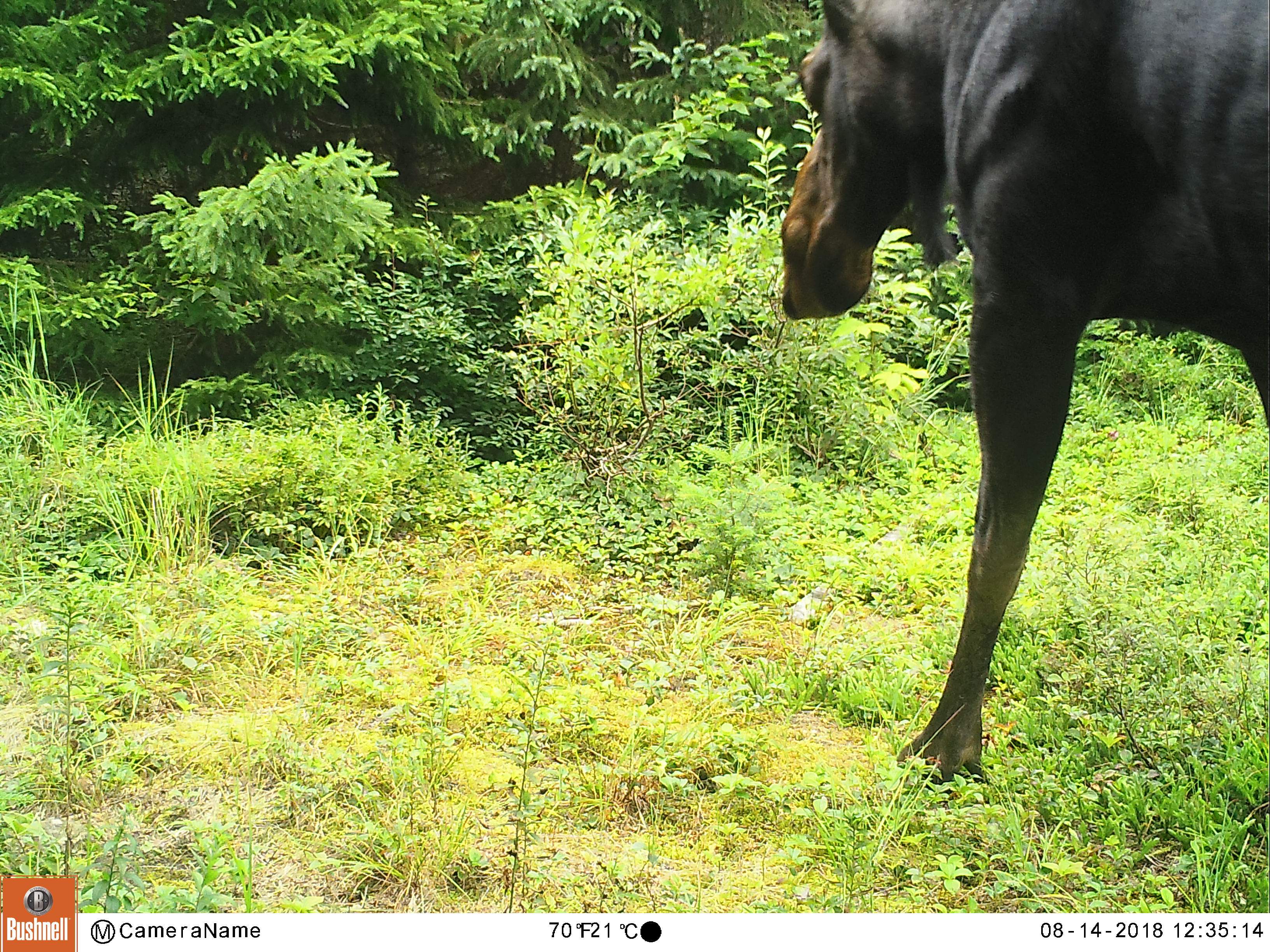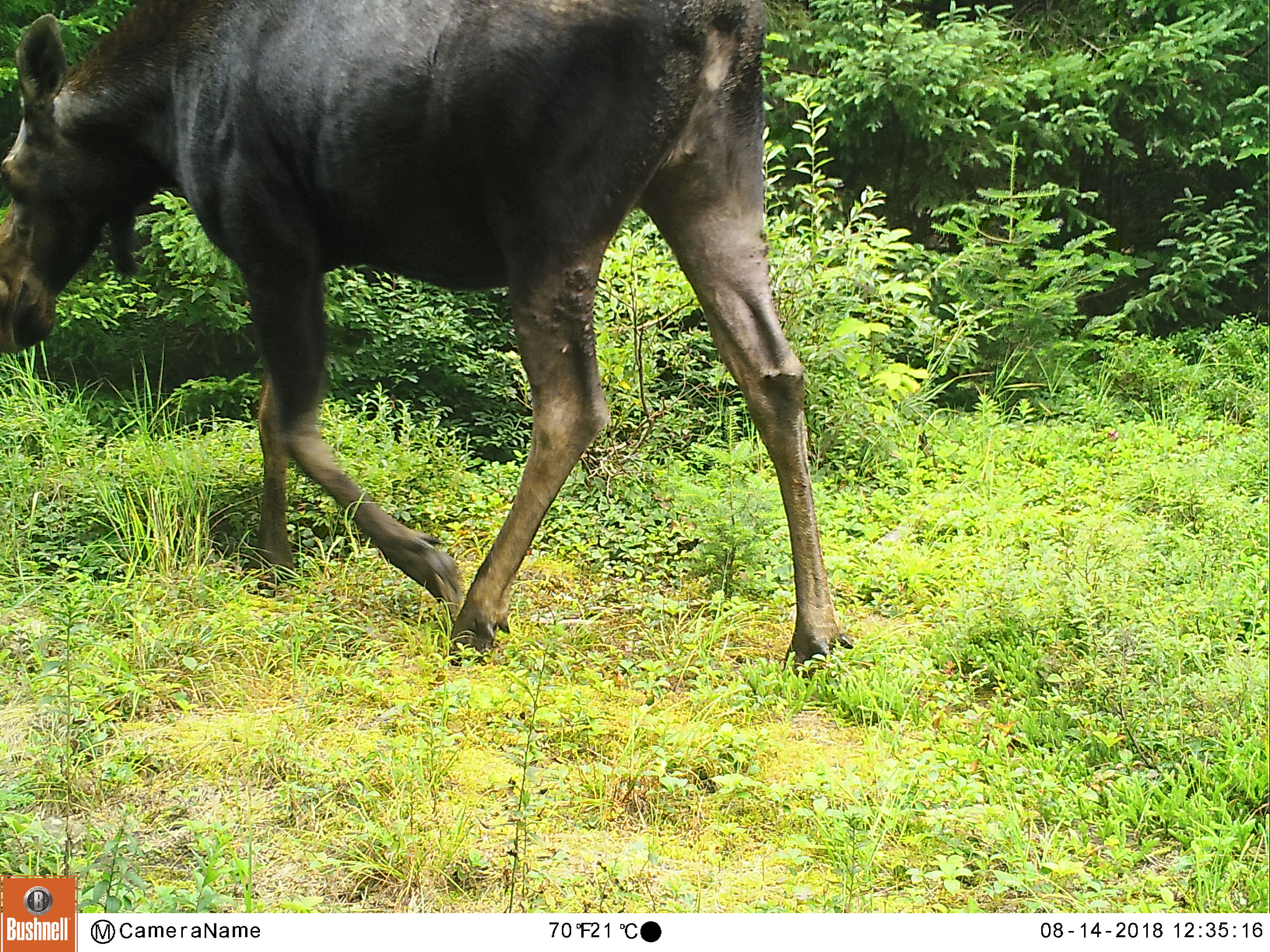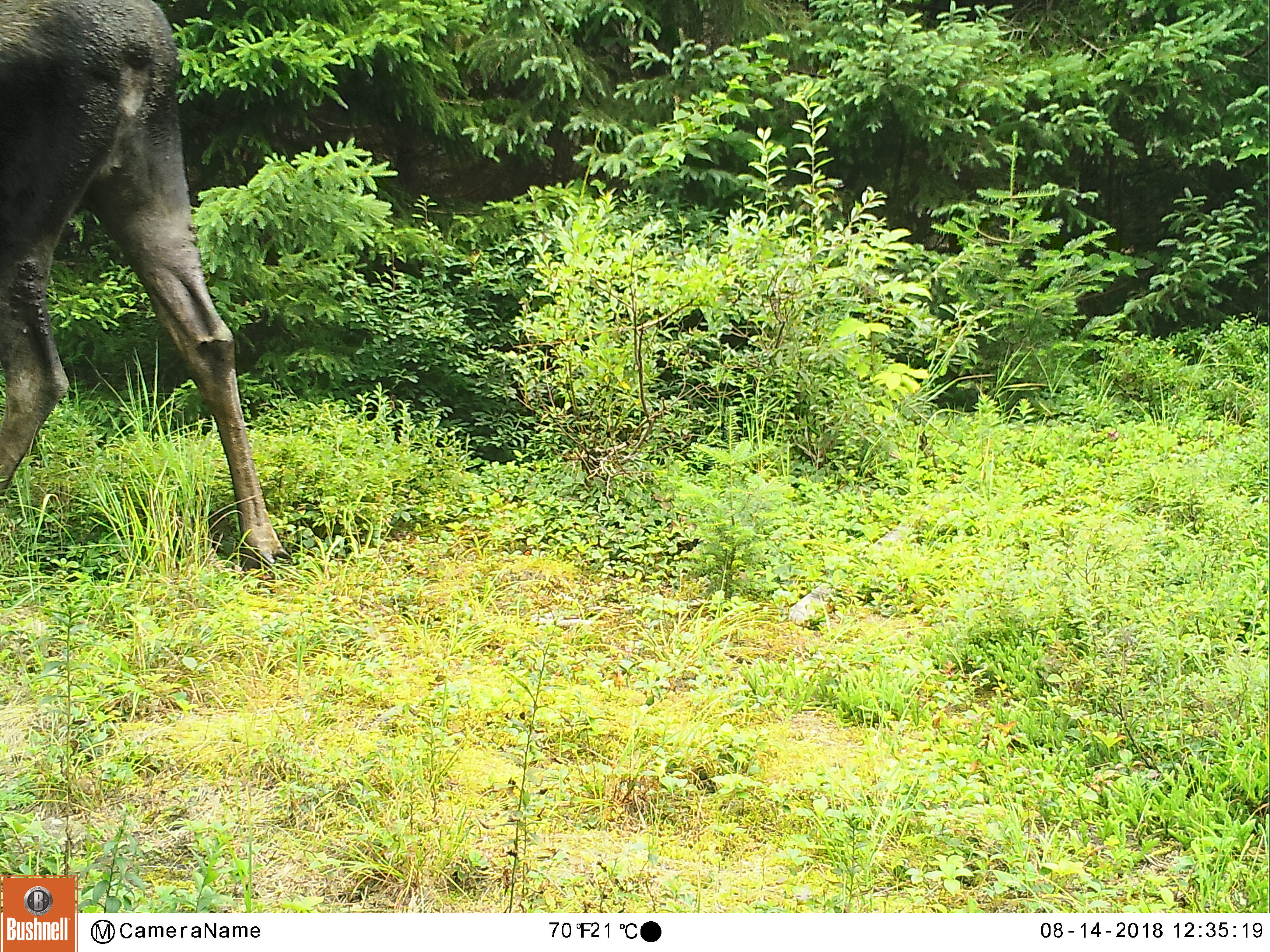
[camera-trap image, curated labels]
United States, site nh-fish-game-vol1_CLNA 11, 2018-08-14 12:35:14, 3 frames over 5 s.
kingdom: Animalia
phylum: Chordata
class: Mammalia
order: Artiodactyla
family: Cervidae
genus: Alces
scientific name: Alces alces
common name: moose